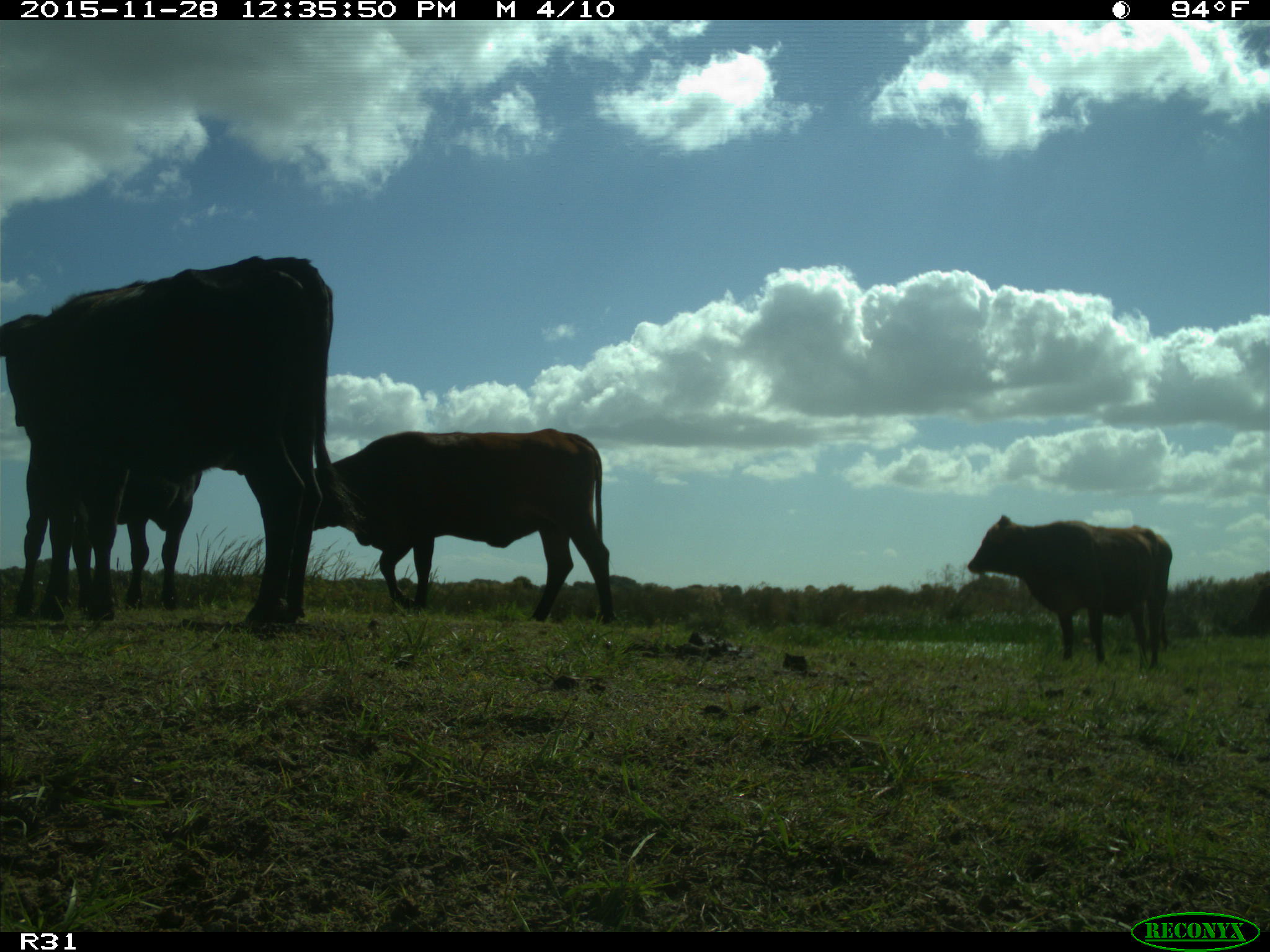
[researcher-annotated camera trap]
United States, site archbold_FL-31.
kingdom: Animalia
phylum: Chordata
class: Mammalia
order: Artiodactyla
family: Bovidae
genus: Bos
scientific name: Bos taurus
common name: domestic cow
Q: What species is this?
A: Bos taurus (domestic cow).